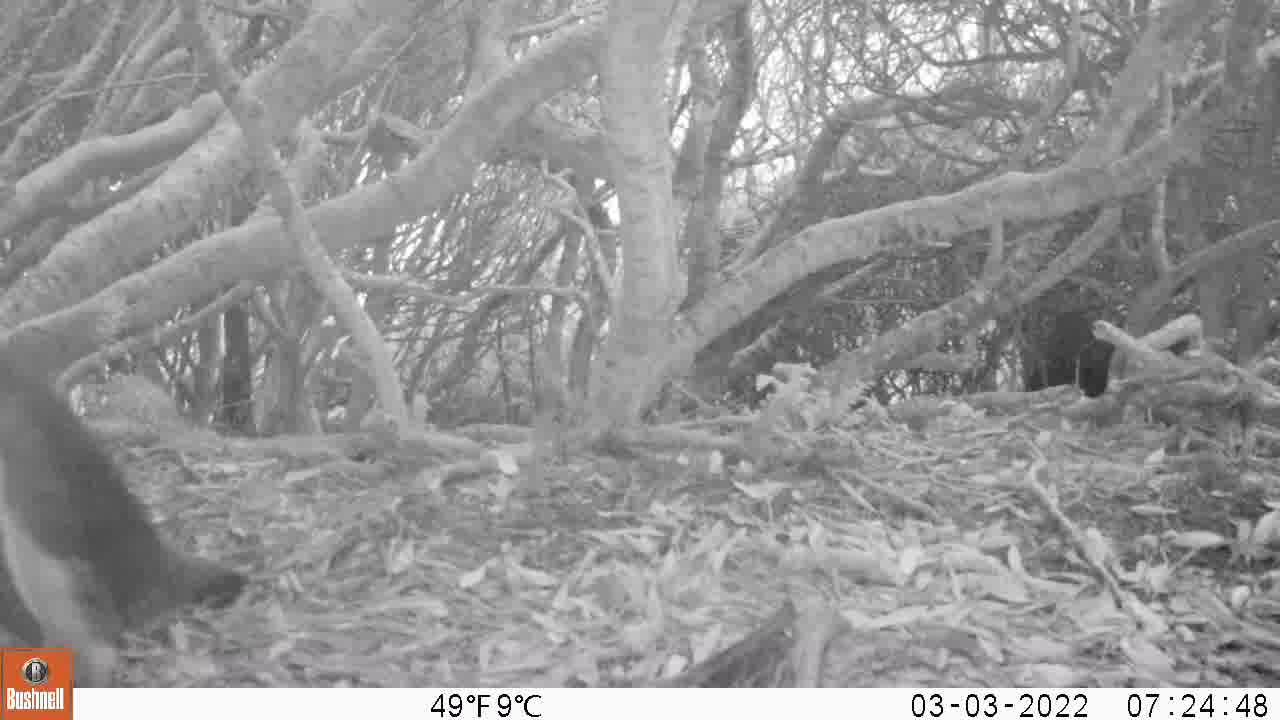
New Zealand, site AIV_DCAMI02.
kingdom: Animalia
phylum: Chordata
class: Aves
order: Sphenisciformes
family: Spheniscidae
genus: Megadyptes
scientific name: Megadyptes antipodes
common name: yellow-eyed penguin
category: yellow eyed penguin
Yellow eyed penguin (yellow-eyed penguin) (Megadyptes antipodes).